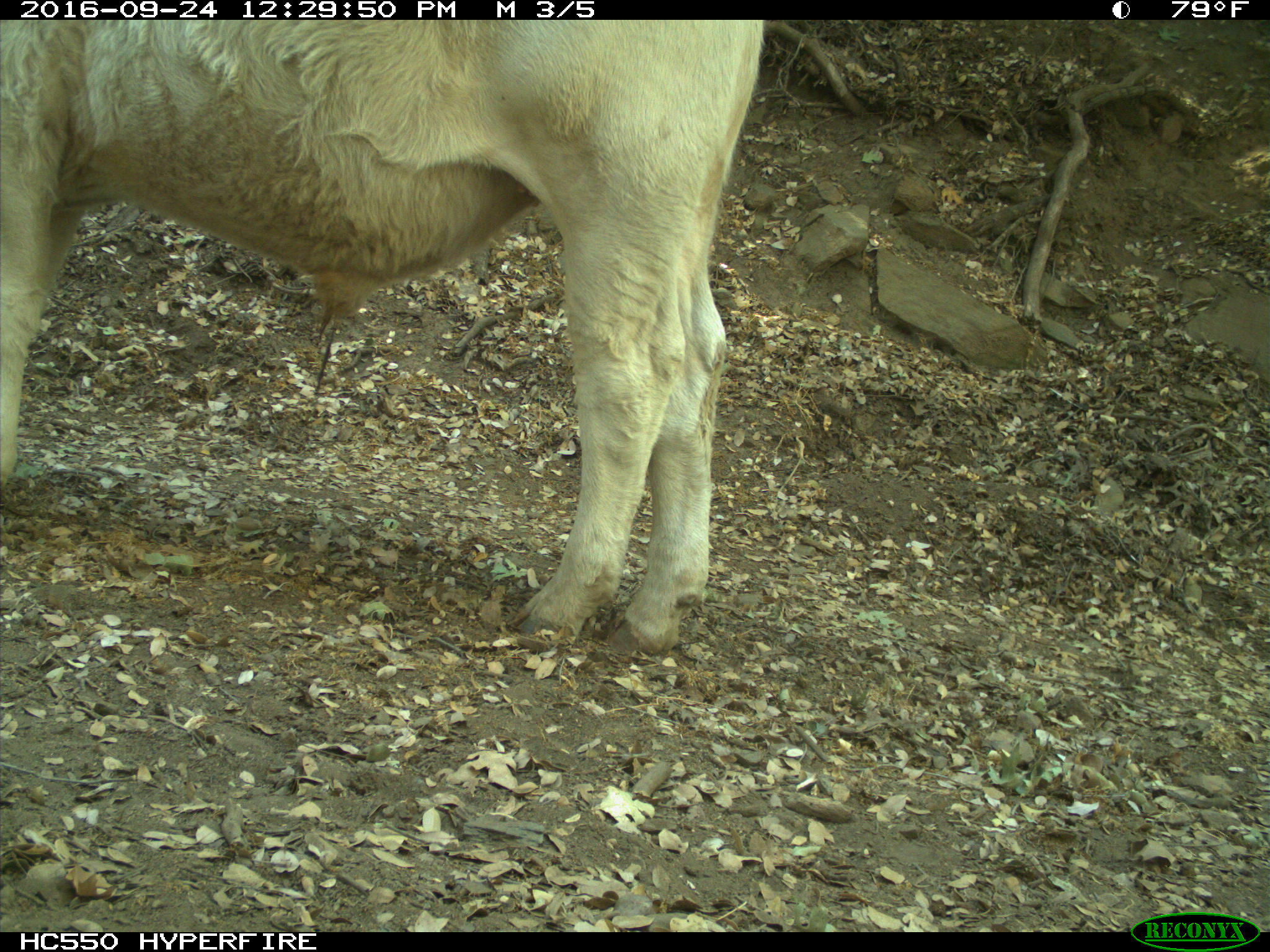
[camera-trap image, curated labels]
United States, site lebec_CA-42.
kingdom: Animalia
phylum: Chordata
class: Mammalia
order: Artiodactyla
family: Bovidae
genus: Bos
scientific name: Bos taurus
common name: domestic cow